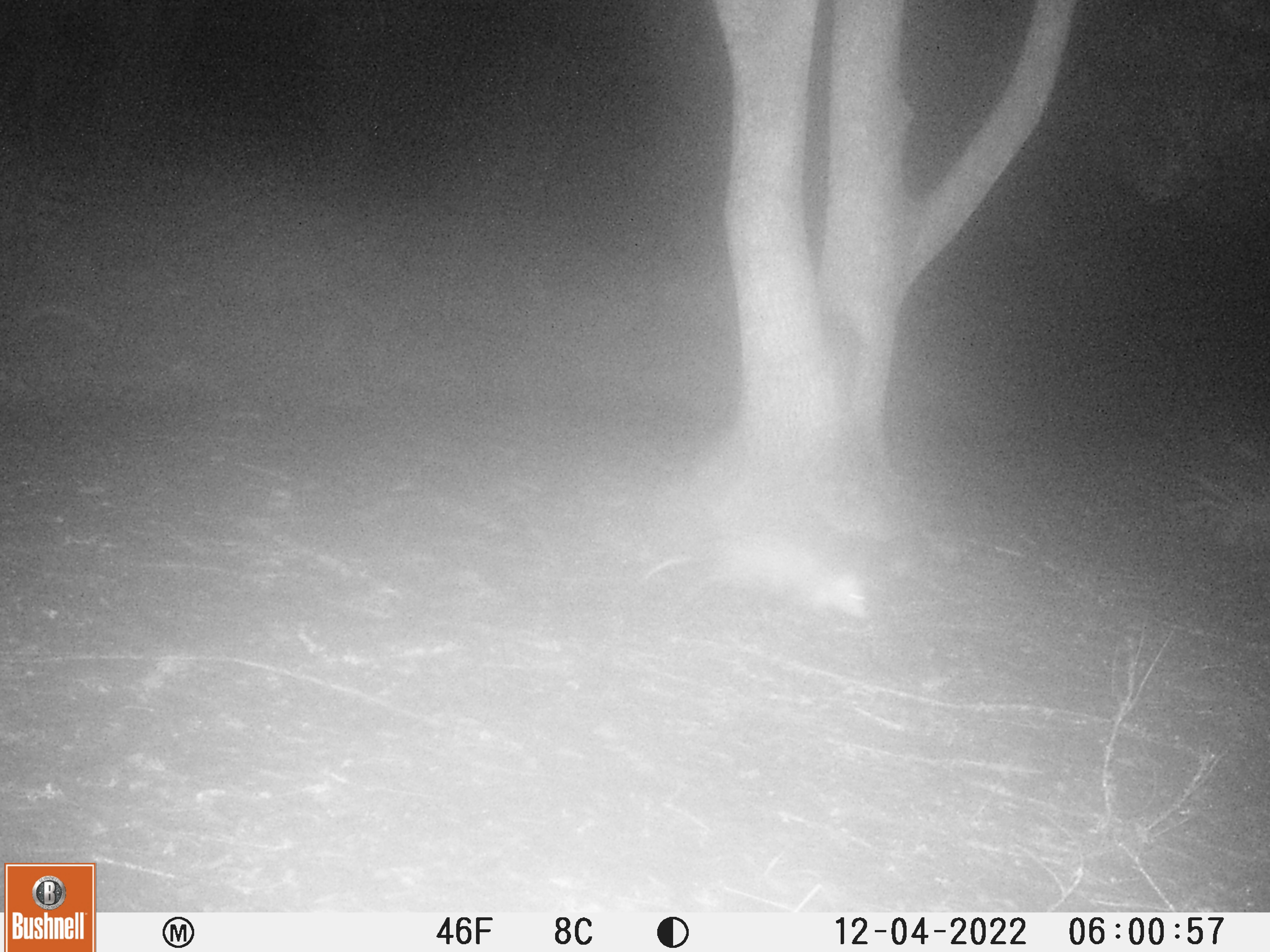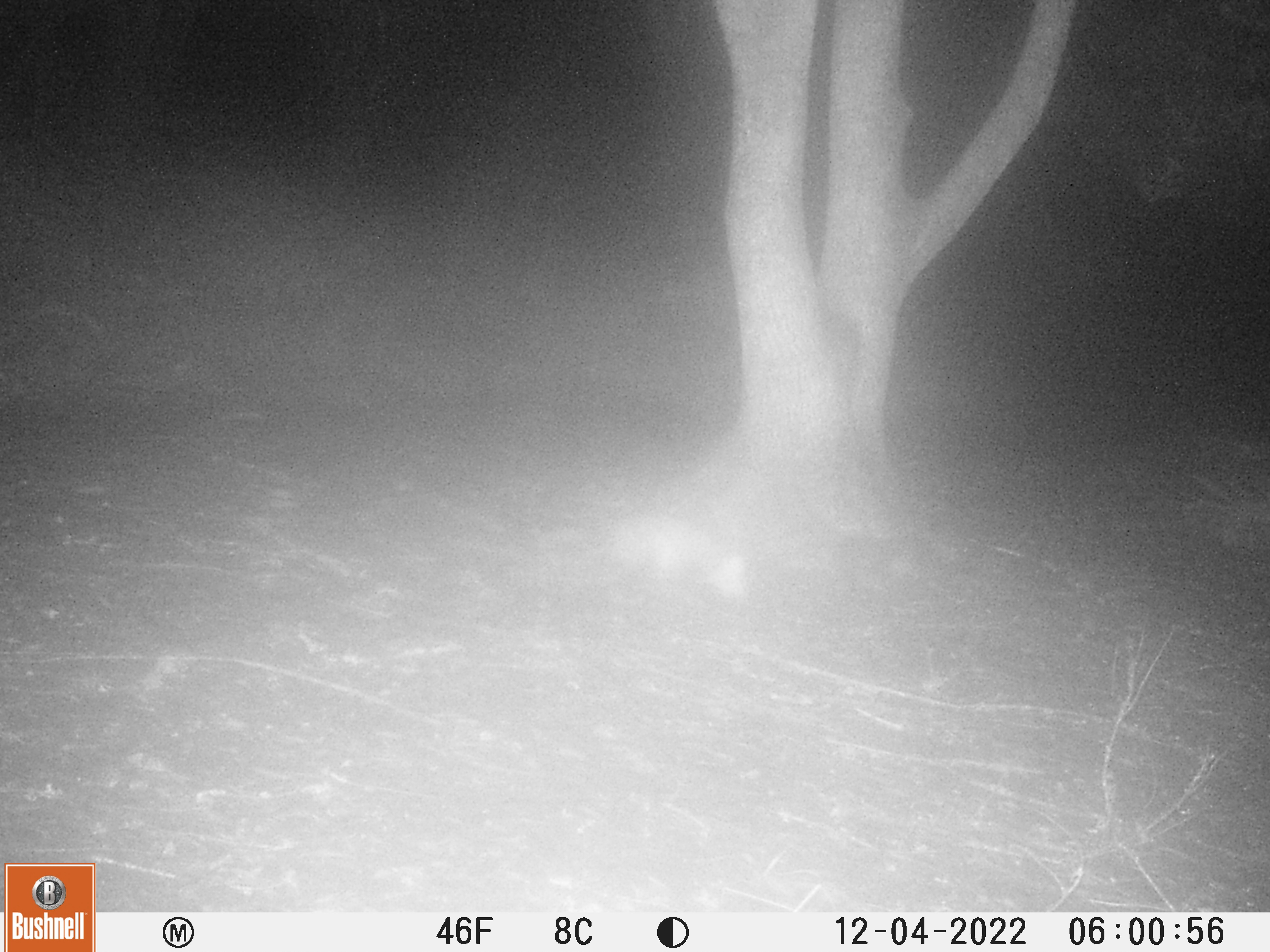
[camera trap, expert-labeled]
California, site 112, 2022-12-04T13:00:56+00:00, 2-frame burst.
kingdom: Animalia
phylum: Chordata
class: Mammalia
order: Didelphimorphia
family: Didelphidae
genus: Didelphis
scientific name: Didelphis virginiana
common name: virginia opossum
Virginia opossum (Didelphis virginiana).